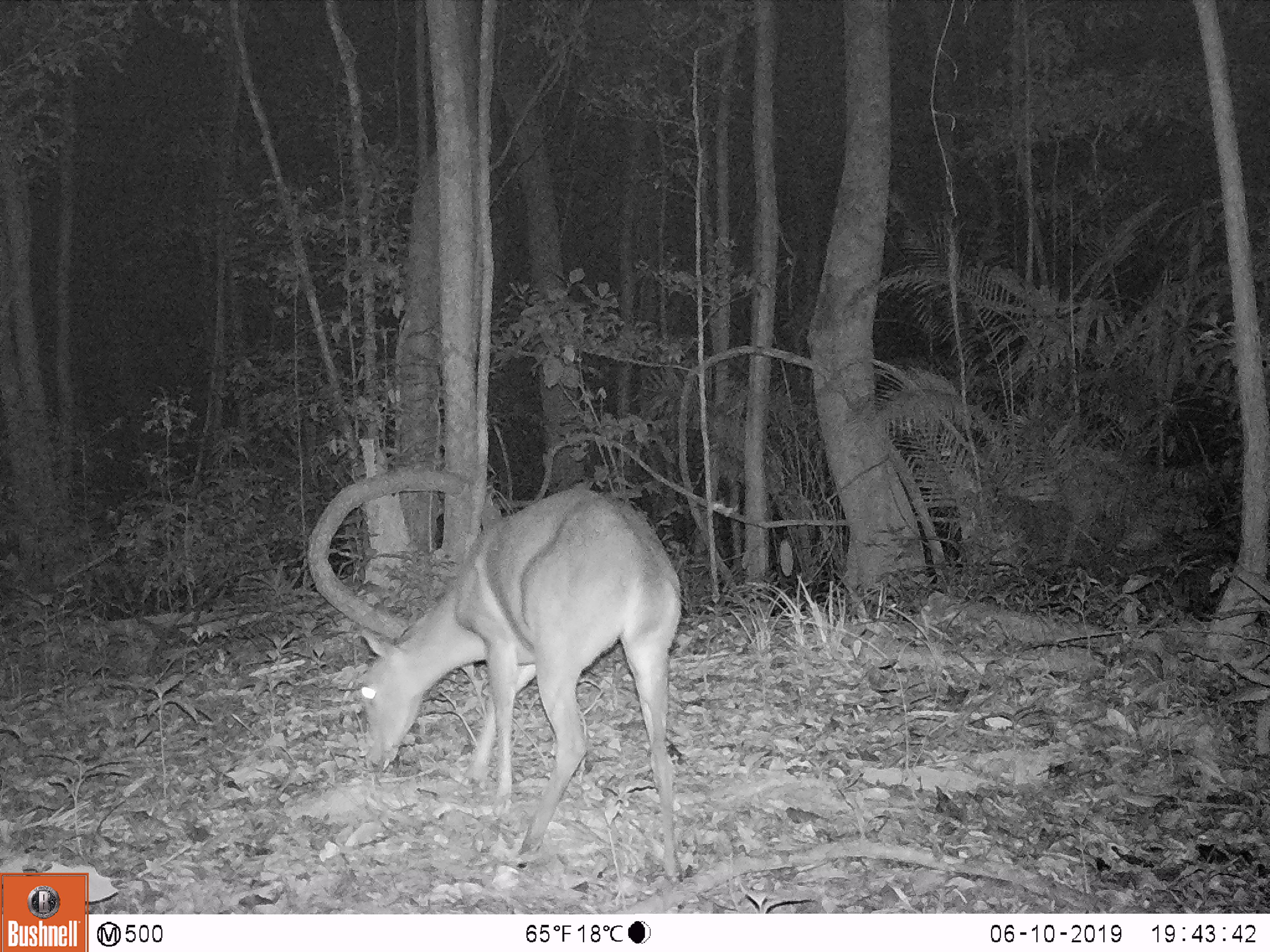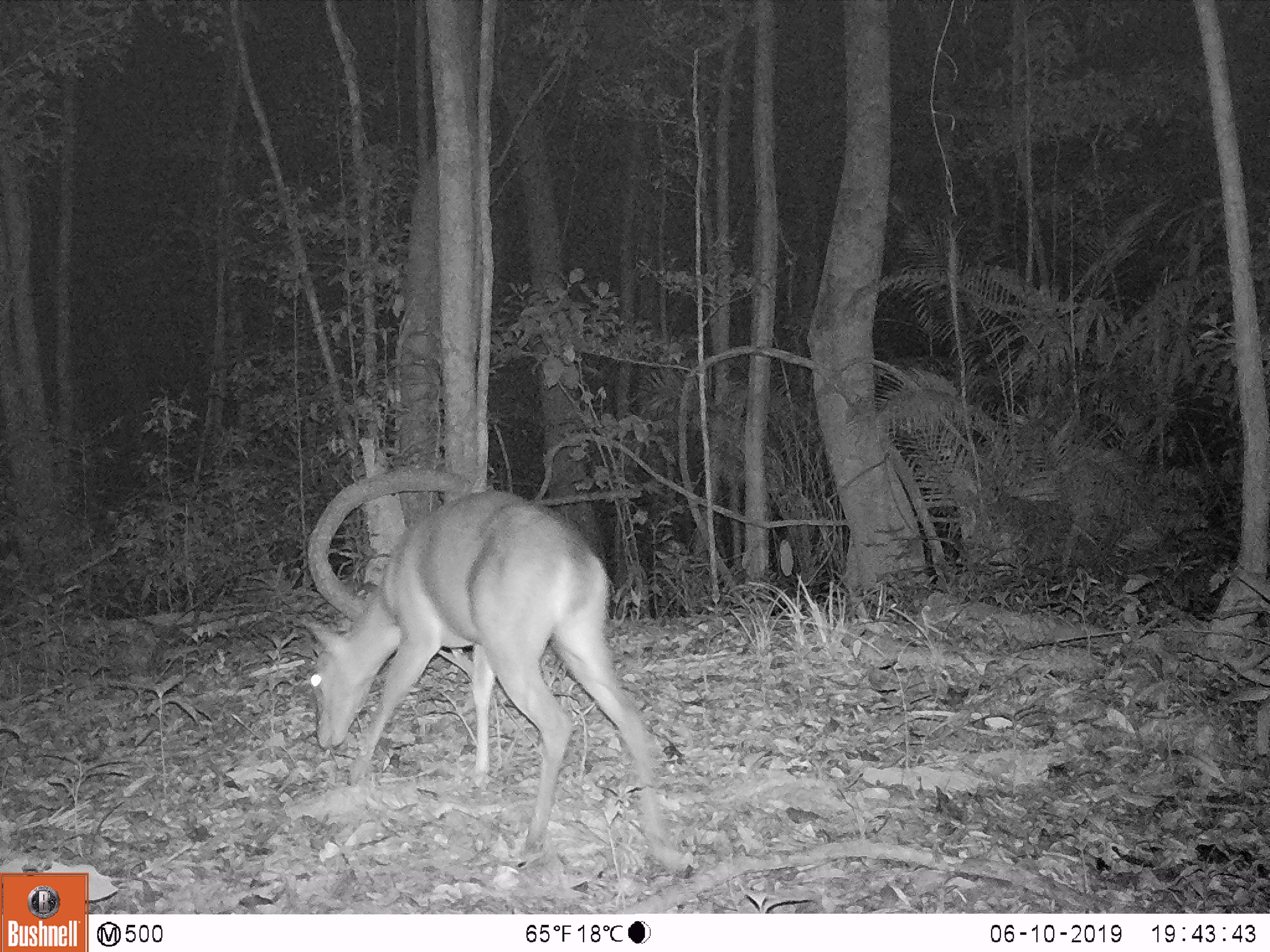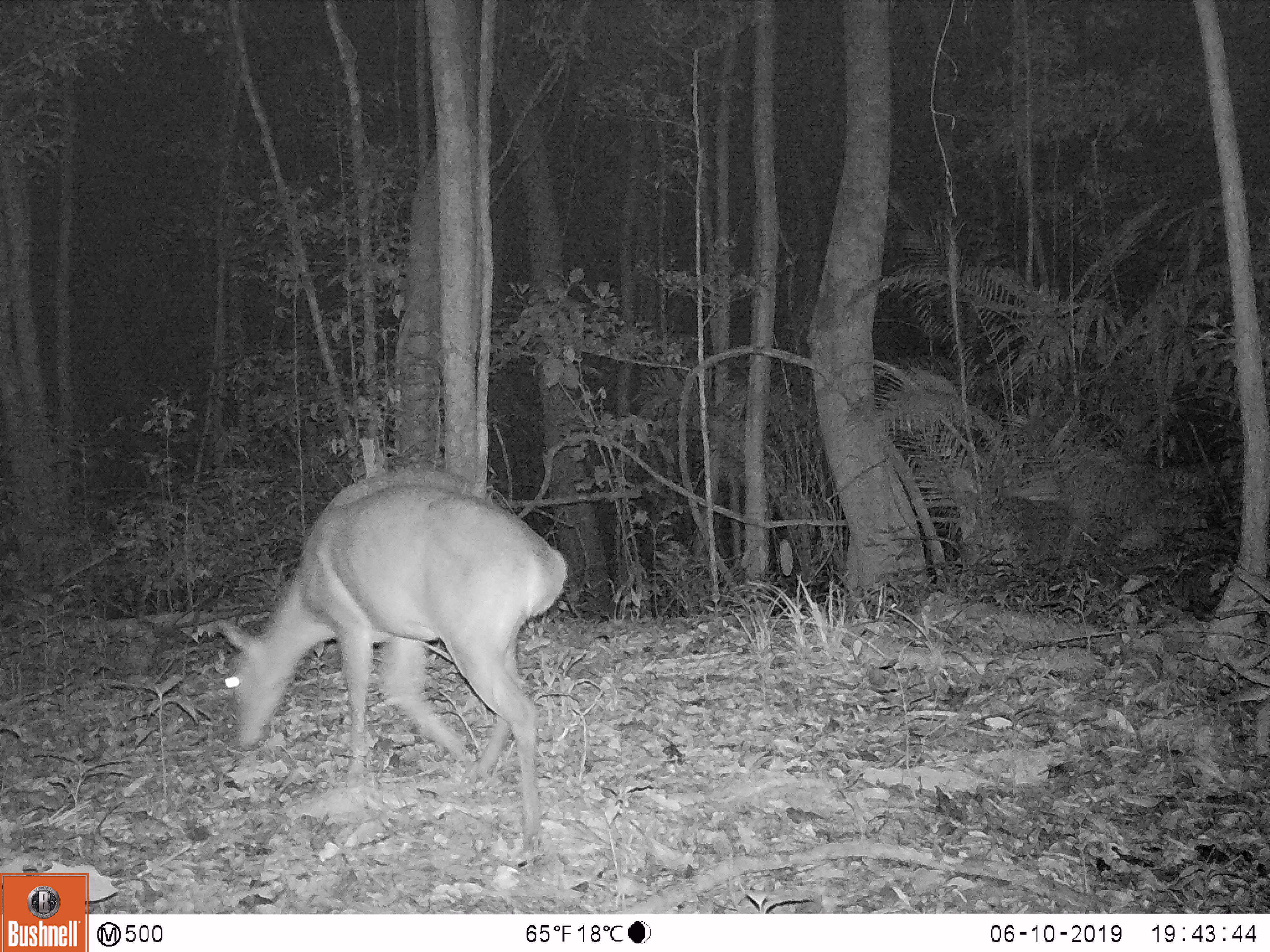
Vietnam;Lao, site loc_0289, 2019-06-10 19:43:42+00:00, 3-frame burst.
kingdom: Animalia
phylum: Chordata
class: Mammalia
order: Artiodactyla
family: Cervidae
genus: Muntiacus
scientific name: Muntiacus vuquangensis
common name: large-antlered muntjac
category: large antlered muntjac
Large antlered muntjac (large-antlered muntjac) (Muntiacus vuquangensis). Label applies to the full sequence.